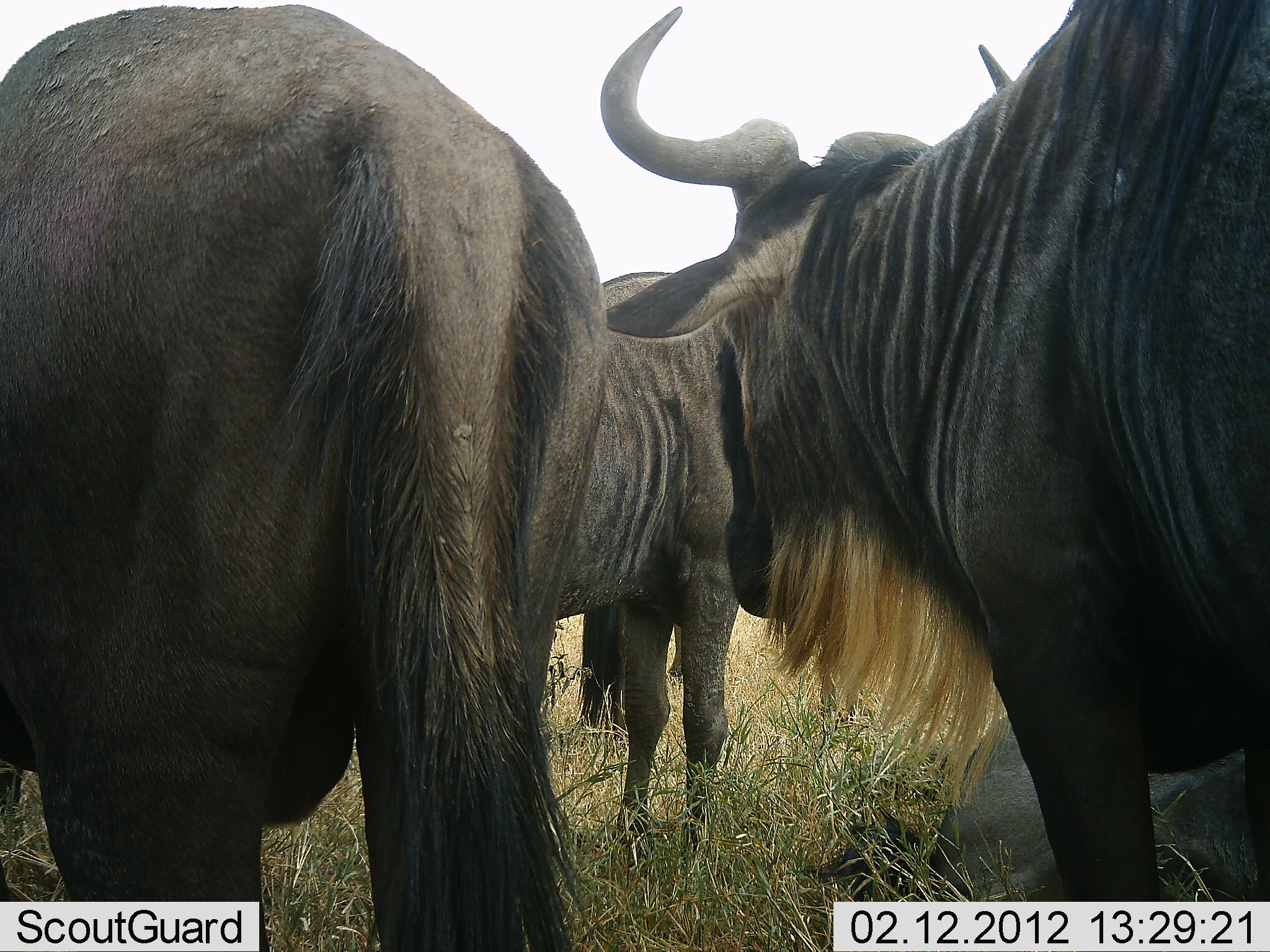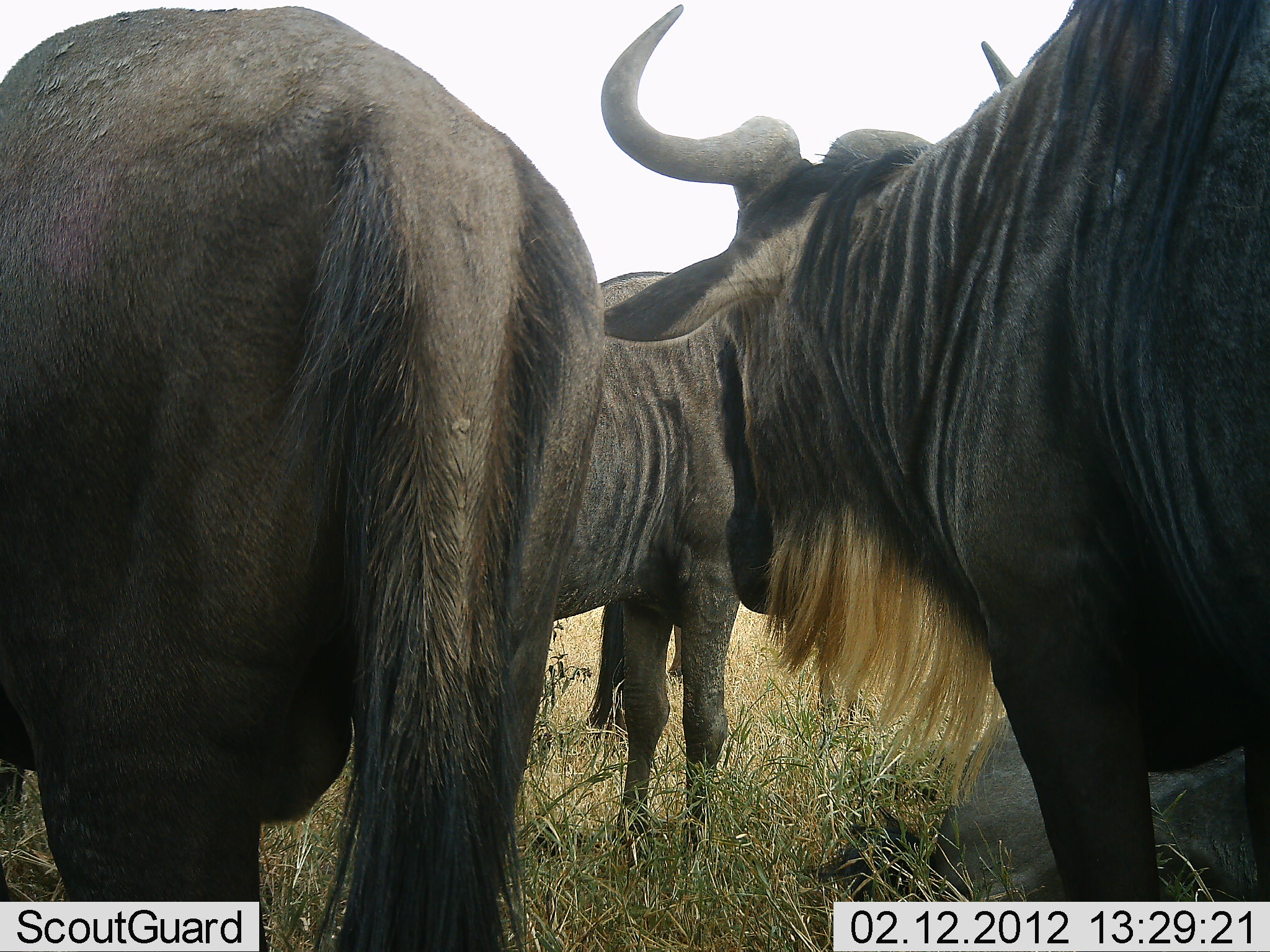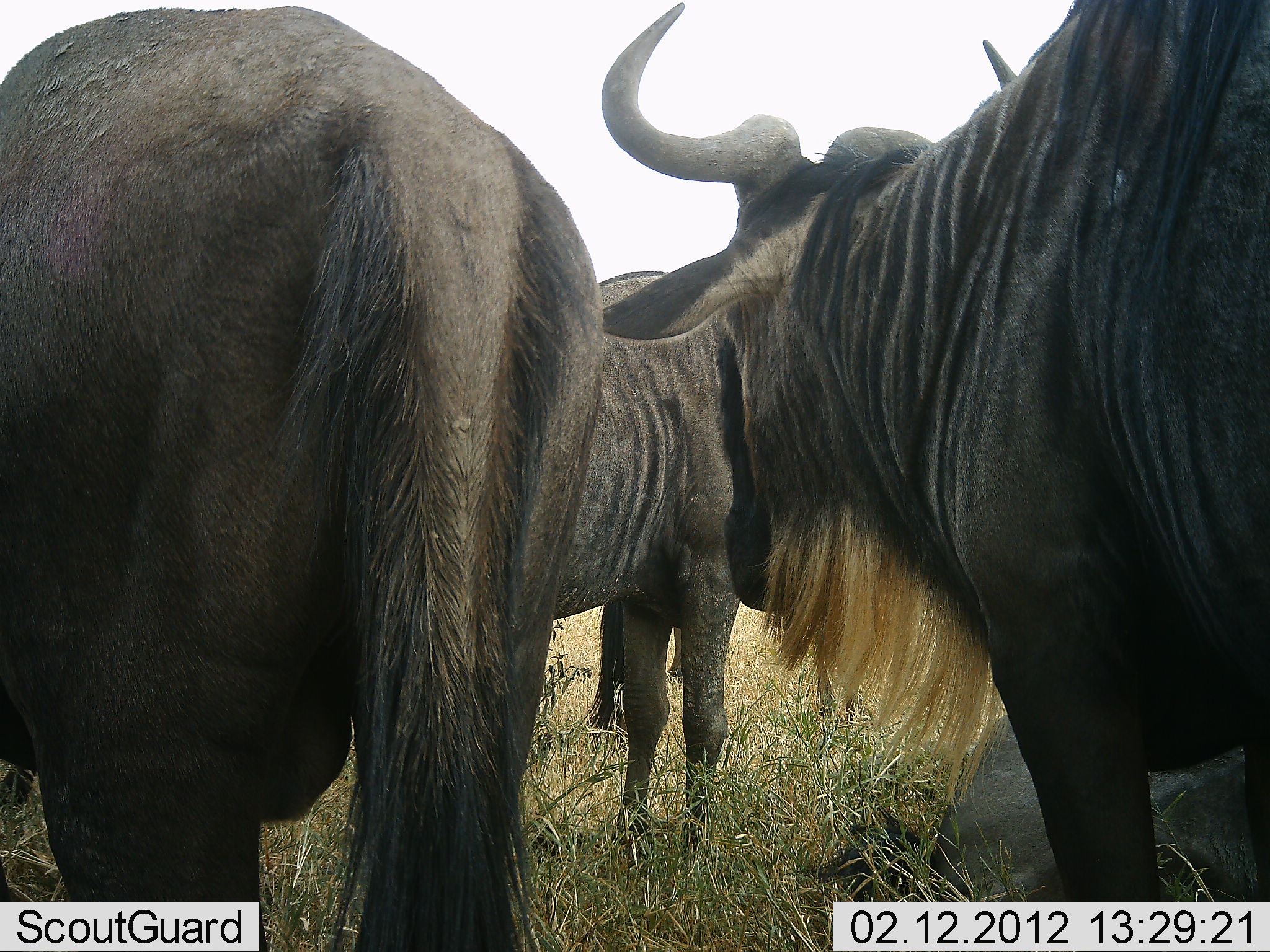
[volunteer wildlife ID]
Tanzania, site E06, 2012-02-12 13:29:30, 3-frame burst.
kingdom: Animalia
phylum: Chordata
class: Mammalia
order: Artiodactyla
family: Bovidae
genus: Connochaetes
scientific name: Connochaetes taurinus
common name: blue wildebeest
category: wildebeest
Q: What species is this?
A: Wildebeest (blue wildebeest) (Connochaetes taurinus).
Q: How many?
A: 4.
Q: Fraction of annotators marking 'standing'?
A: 94%.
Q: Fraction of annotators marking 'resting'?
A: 28%.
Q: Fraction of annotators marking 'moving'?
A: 0%.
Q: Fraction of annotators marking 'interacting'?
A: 0%.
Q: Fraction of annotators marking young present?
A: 6%.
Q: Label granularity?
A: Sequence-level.